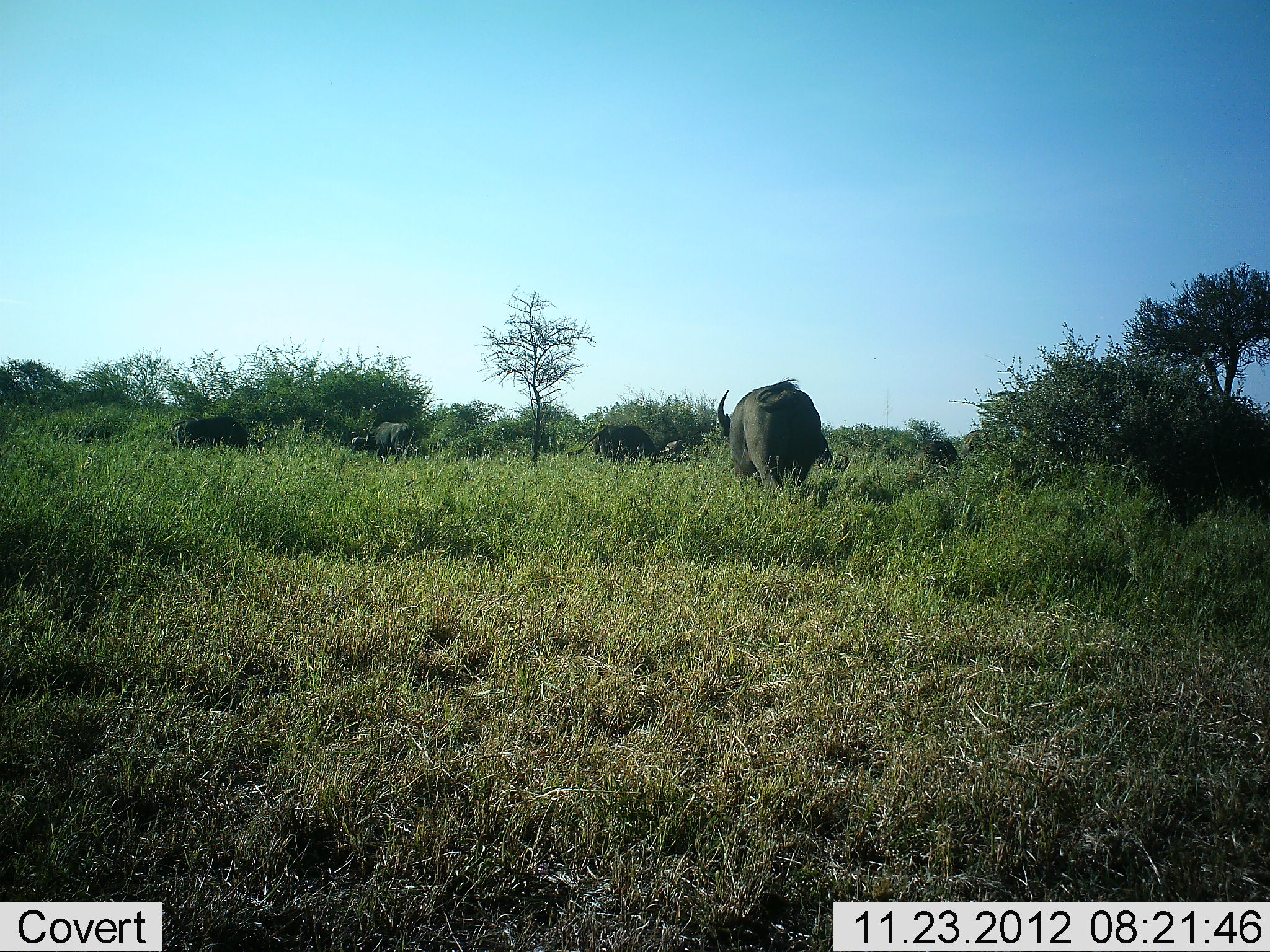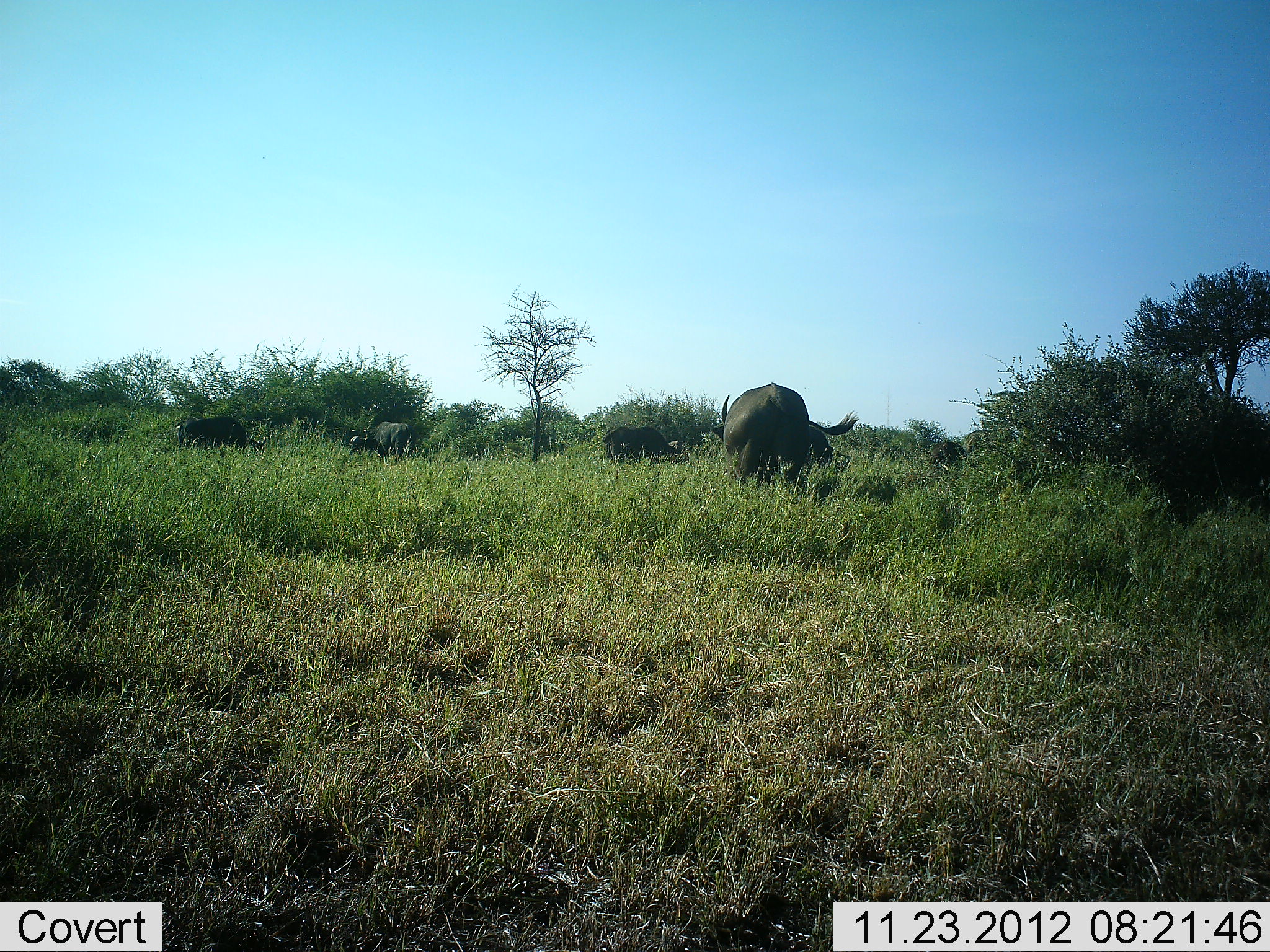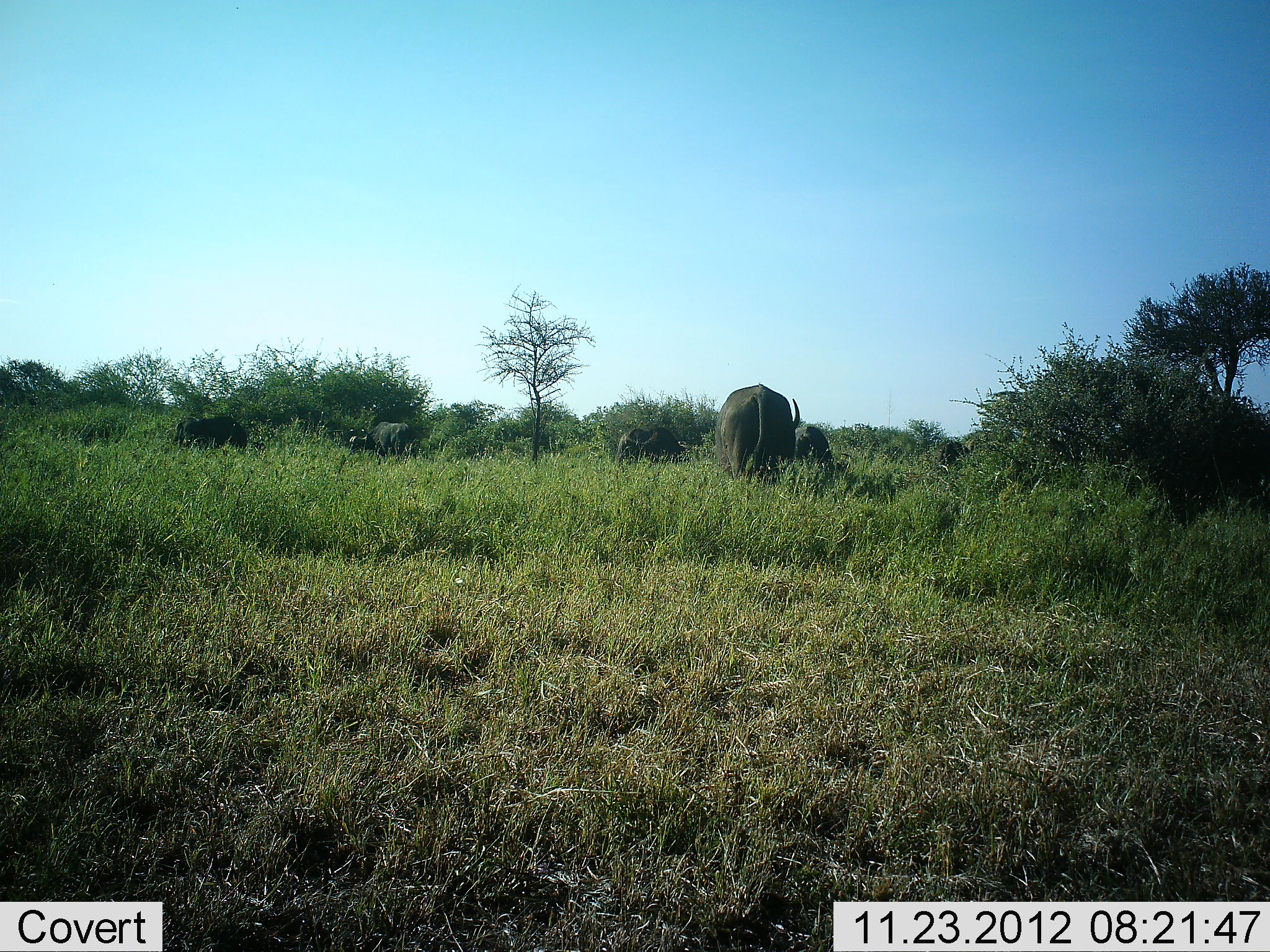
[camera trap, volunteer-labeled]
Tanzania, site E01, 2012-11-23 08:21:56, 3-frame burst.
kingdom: Animalia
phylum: Chordata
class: Mammalia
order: Artiodactyla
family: Bovidae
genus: Syncerus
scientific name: Syncerus caffer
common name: cape buffalo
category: buffalo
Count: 6.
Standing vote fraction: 42%.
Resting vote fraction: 0%.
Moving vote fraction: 52%.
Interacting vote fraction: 0%.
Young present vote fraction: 0%.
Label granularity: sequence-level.